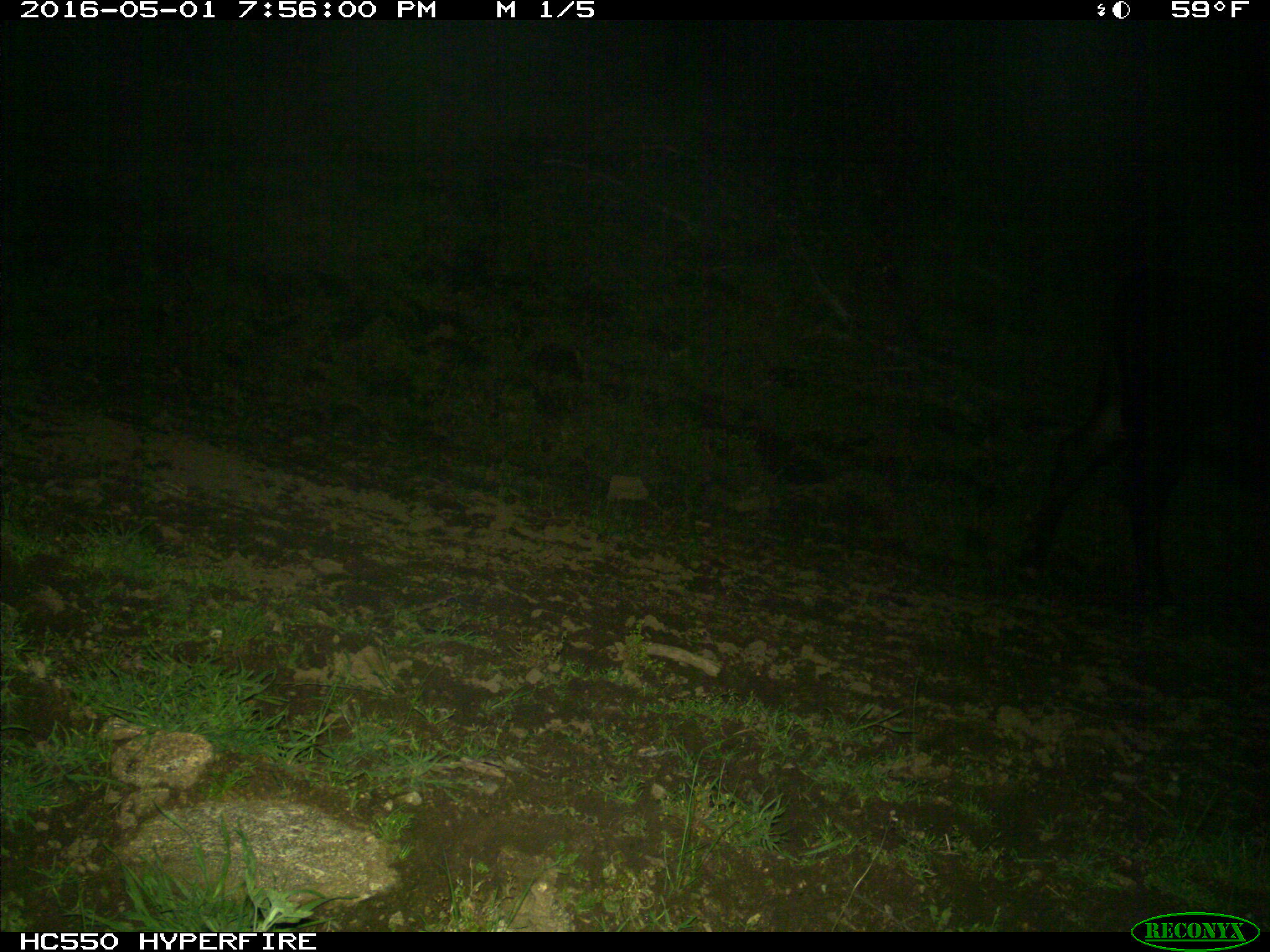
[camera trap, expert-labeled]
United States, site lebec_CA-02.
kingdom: Animalia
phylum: Chordata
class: Mammalia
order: Artiodactyla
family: Bovidae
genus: Bos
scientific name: Bos taurus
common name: domestic cow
Bos taurus (domestic cow).